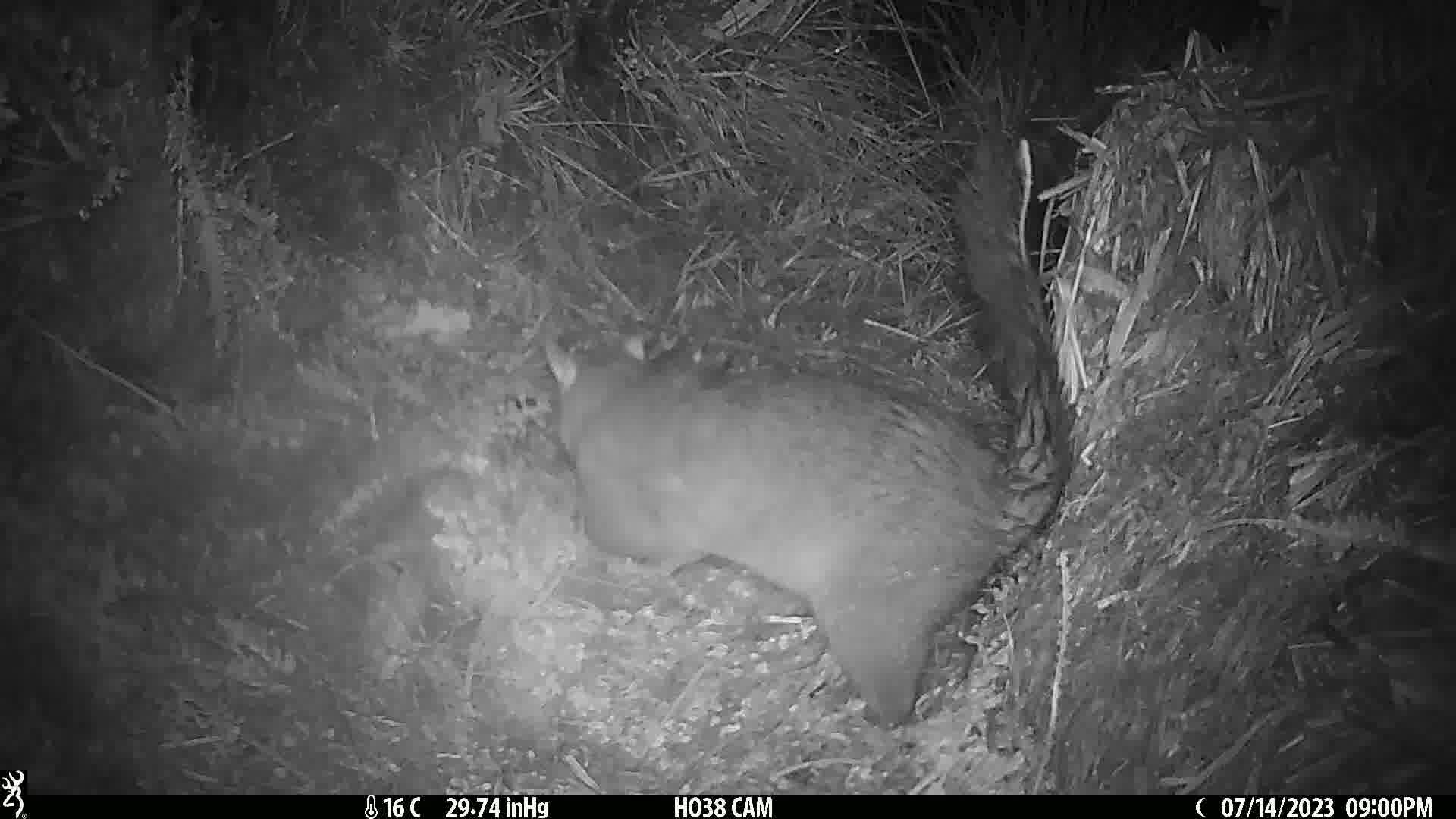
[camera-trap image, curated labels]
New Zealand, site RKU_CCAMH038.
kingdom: Animalia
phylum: Chordata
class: Mammalia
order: Diprotodontia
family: Phalangeridae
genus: Trichosurus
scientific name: Trichosurus vulpecula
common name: common brushtail possum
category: possum